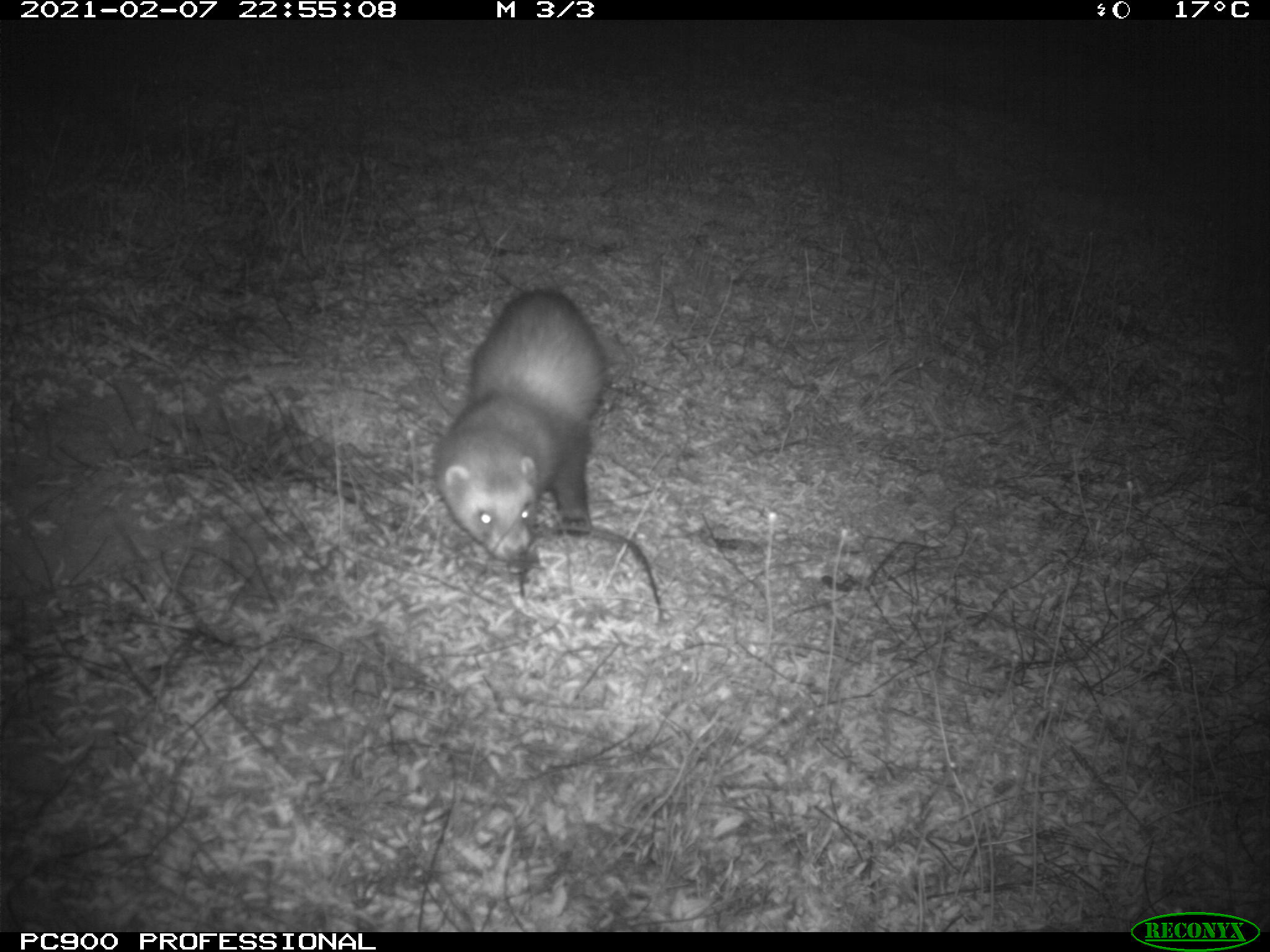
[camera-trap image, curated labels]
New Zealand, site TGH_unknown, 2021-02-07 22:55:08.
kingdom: Animalia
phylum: Chordata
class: Mammalia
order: Carnivora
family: Mustelidae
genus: Mustela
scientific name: Mustela furo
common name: ferret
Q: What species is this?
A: Ferret (Mustela furo).